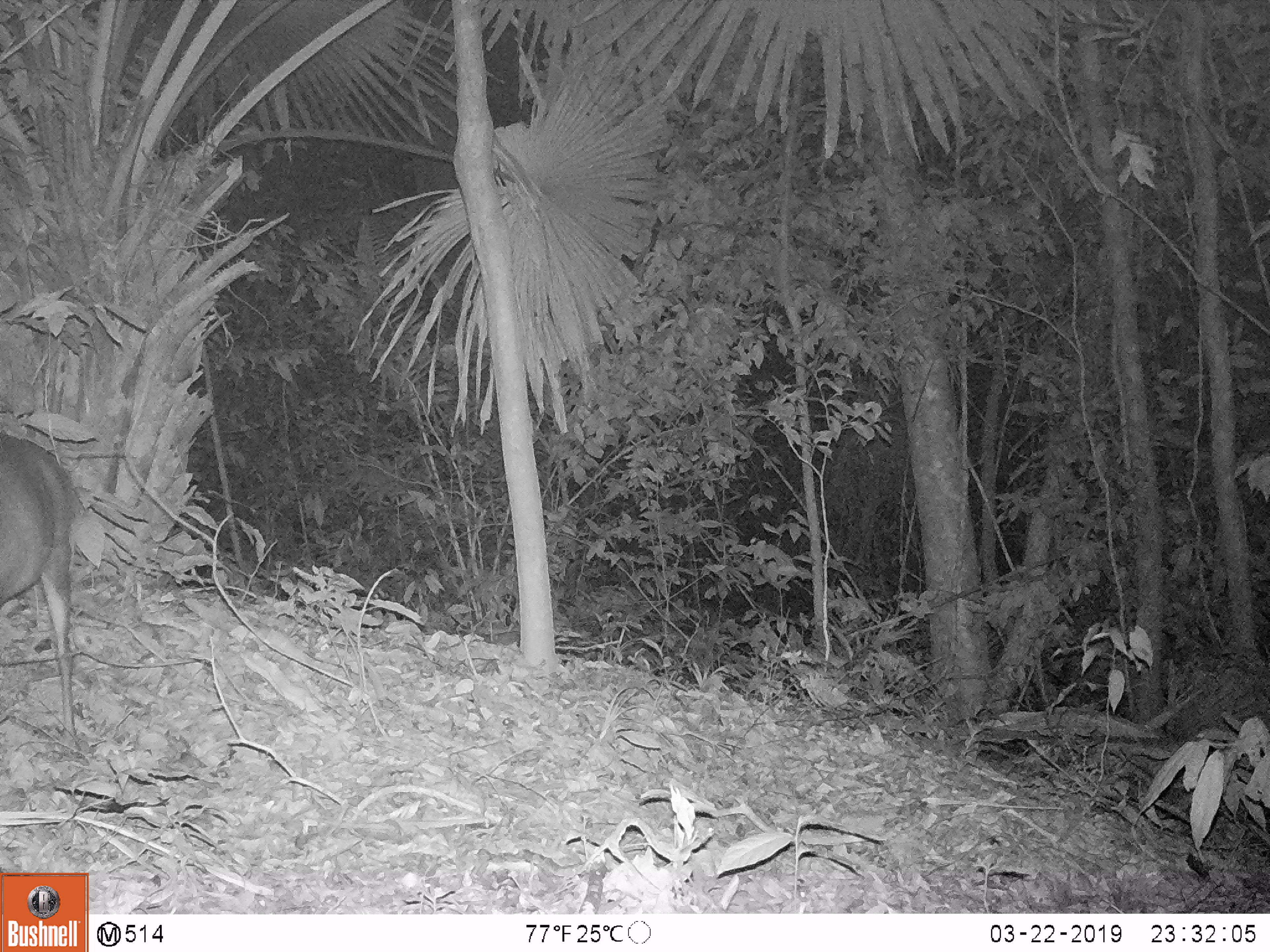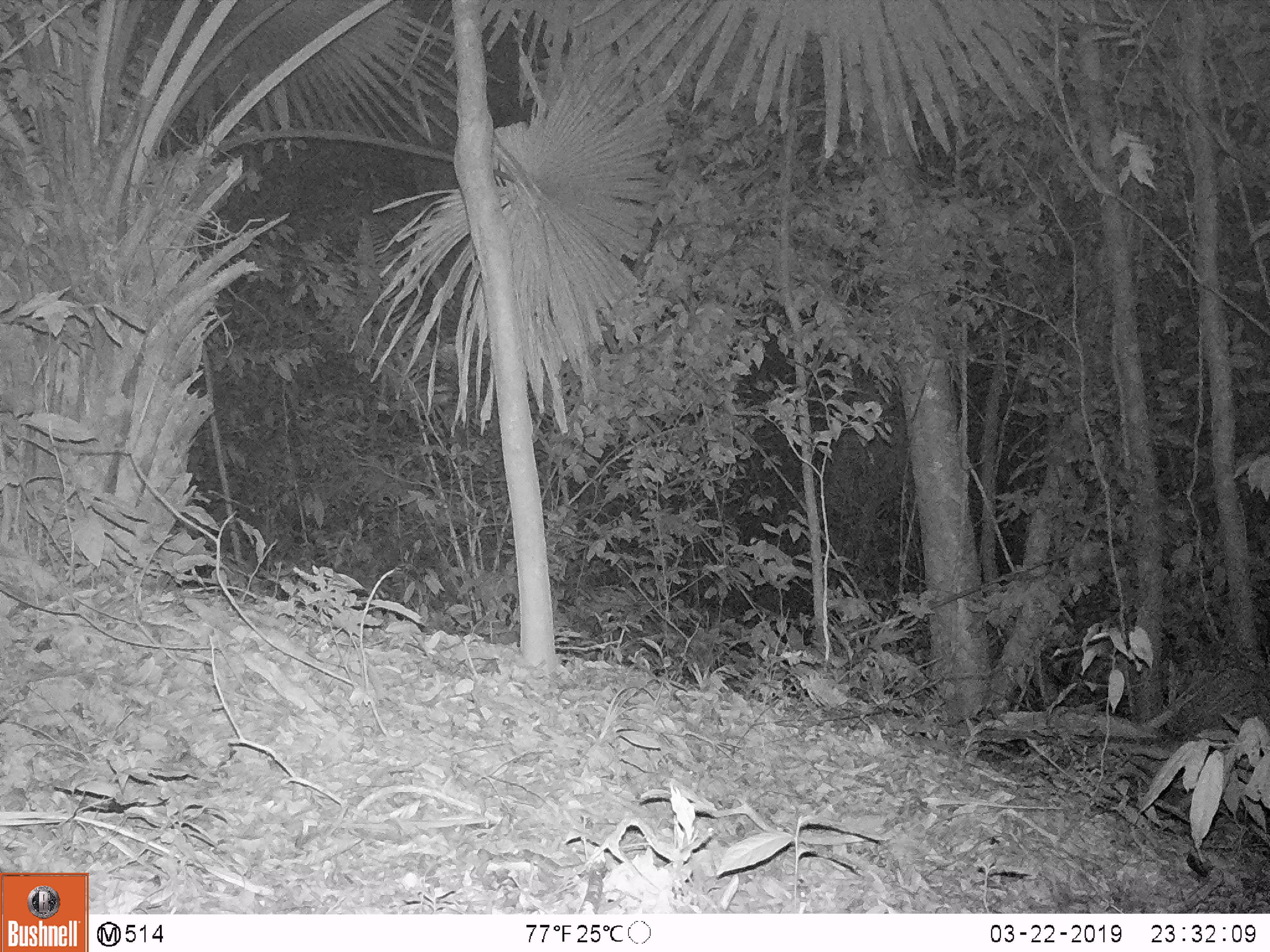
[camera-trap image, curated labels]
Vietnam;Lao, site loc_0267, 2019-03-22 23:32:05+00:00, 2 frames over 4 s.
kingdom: Animalia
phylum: Chordata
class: Mammalia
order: Artiodactyla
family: Cervidae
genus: Muntiacus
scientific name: Muntiacus rooseveltorum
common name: roosevelt's muntjac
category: roosevelts muntjac group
Roosevelts muntjac group (roosevelt's muntjac) (Muntiacus rooseveltorum). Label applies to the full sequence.